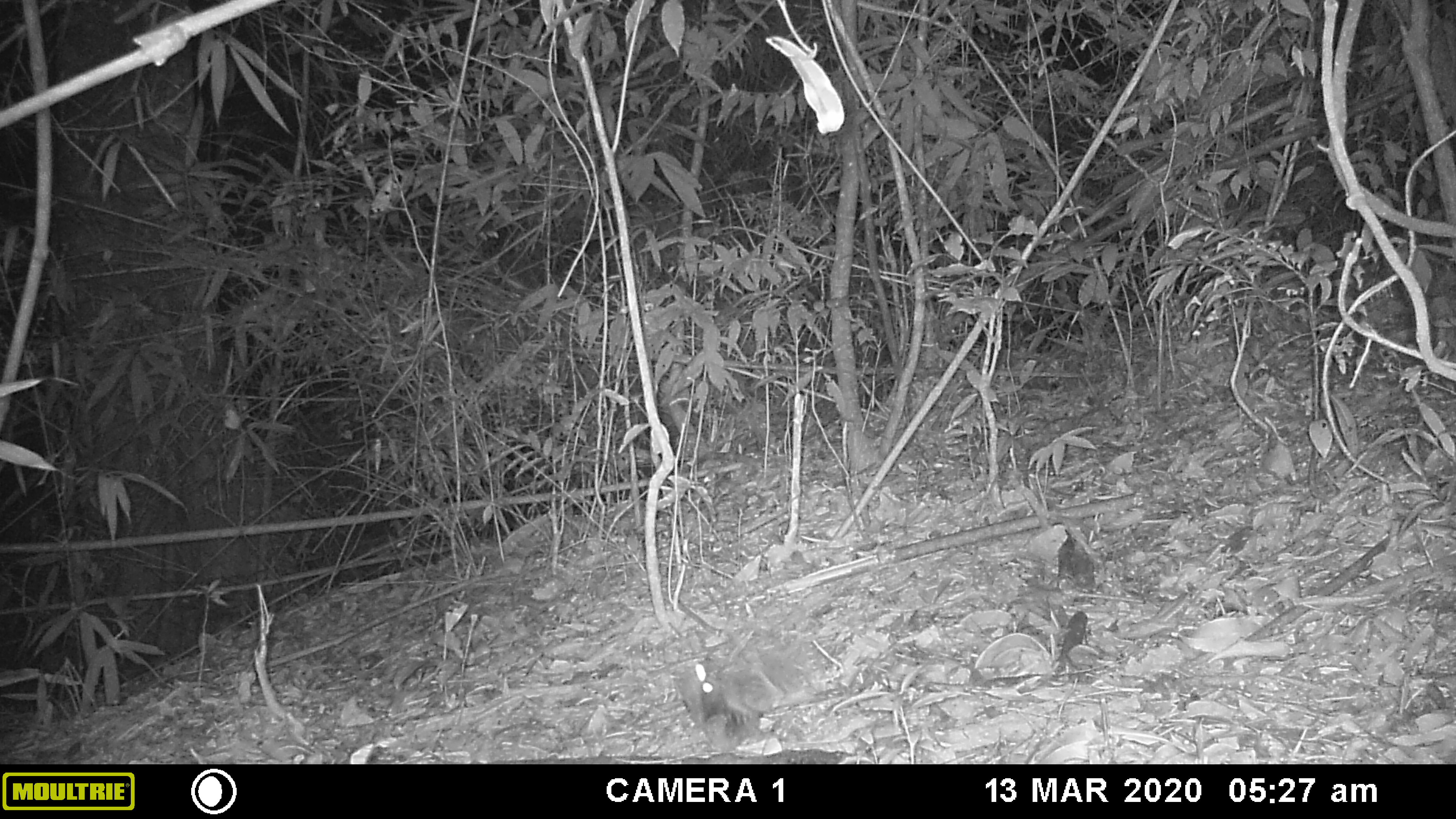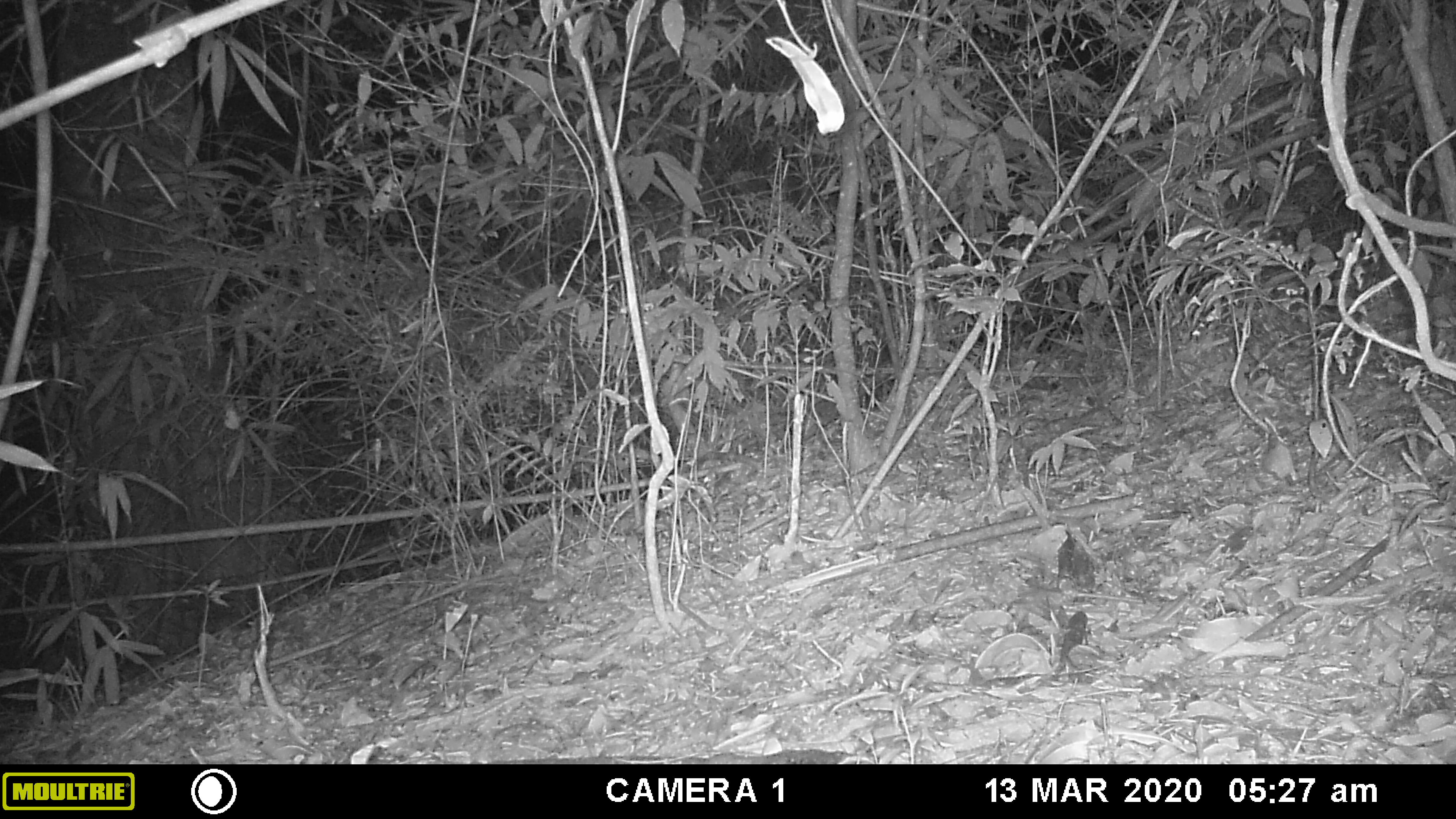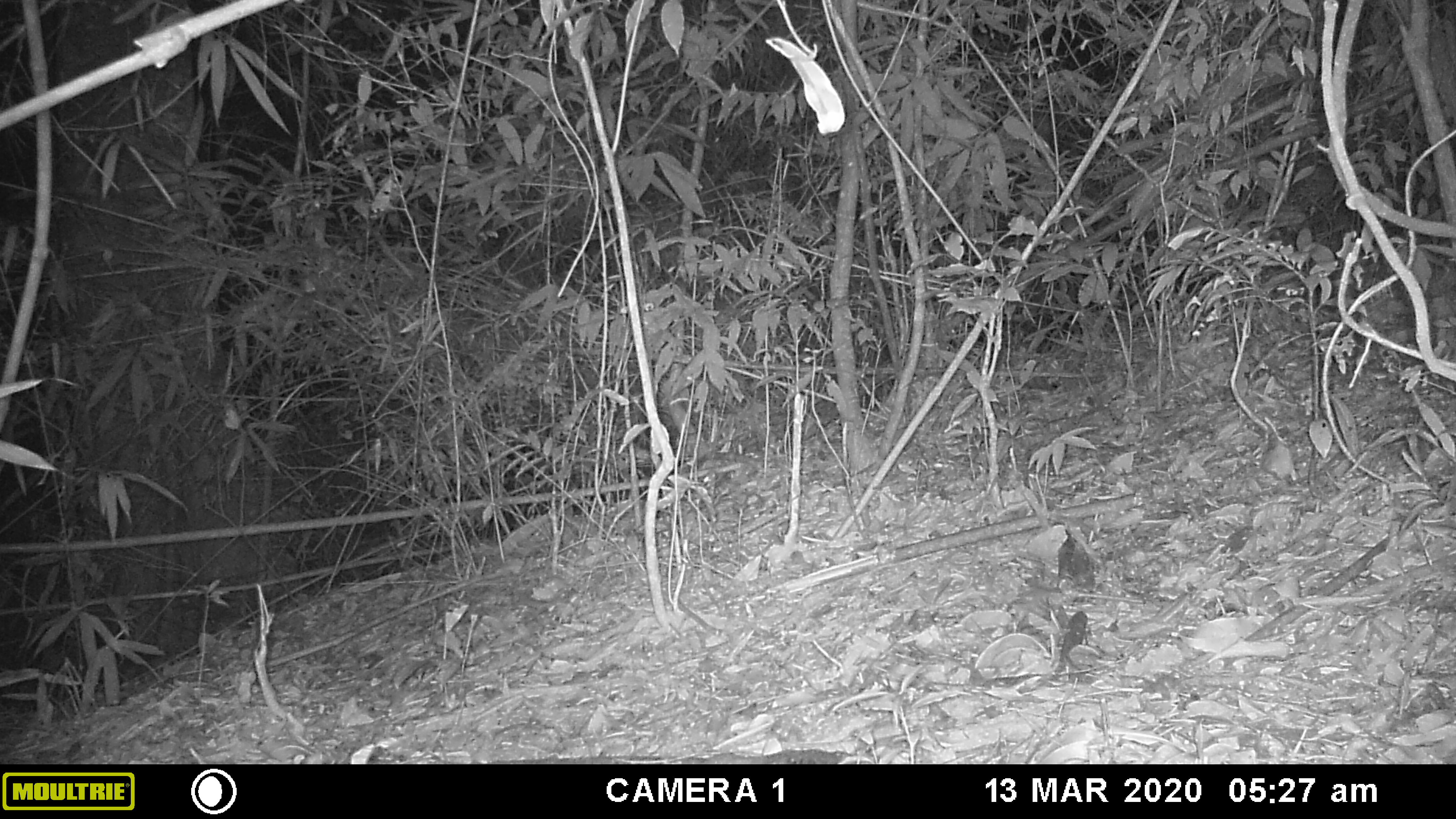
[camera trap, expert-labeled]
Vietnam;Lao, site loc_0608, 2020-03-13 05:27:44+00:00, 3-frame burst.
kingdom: Animalia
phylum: Chordata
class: Aves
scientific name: Aves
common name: bird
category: unidentified bird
Unidentified bird (bird) (Aves). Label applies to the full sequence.